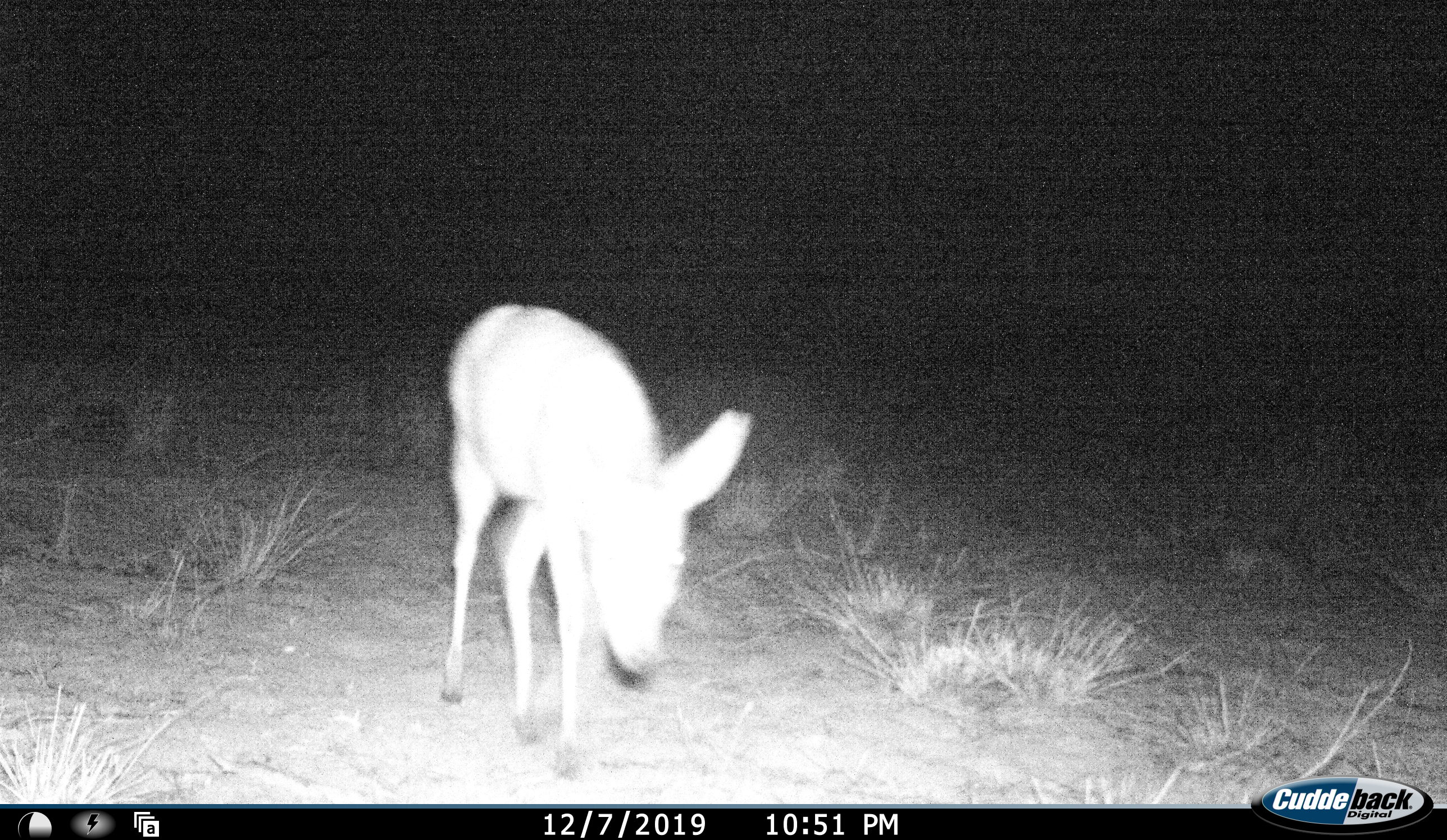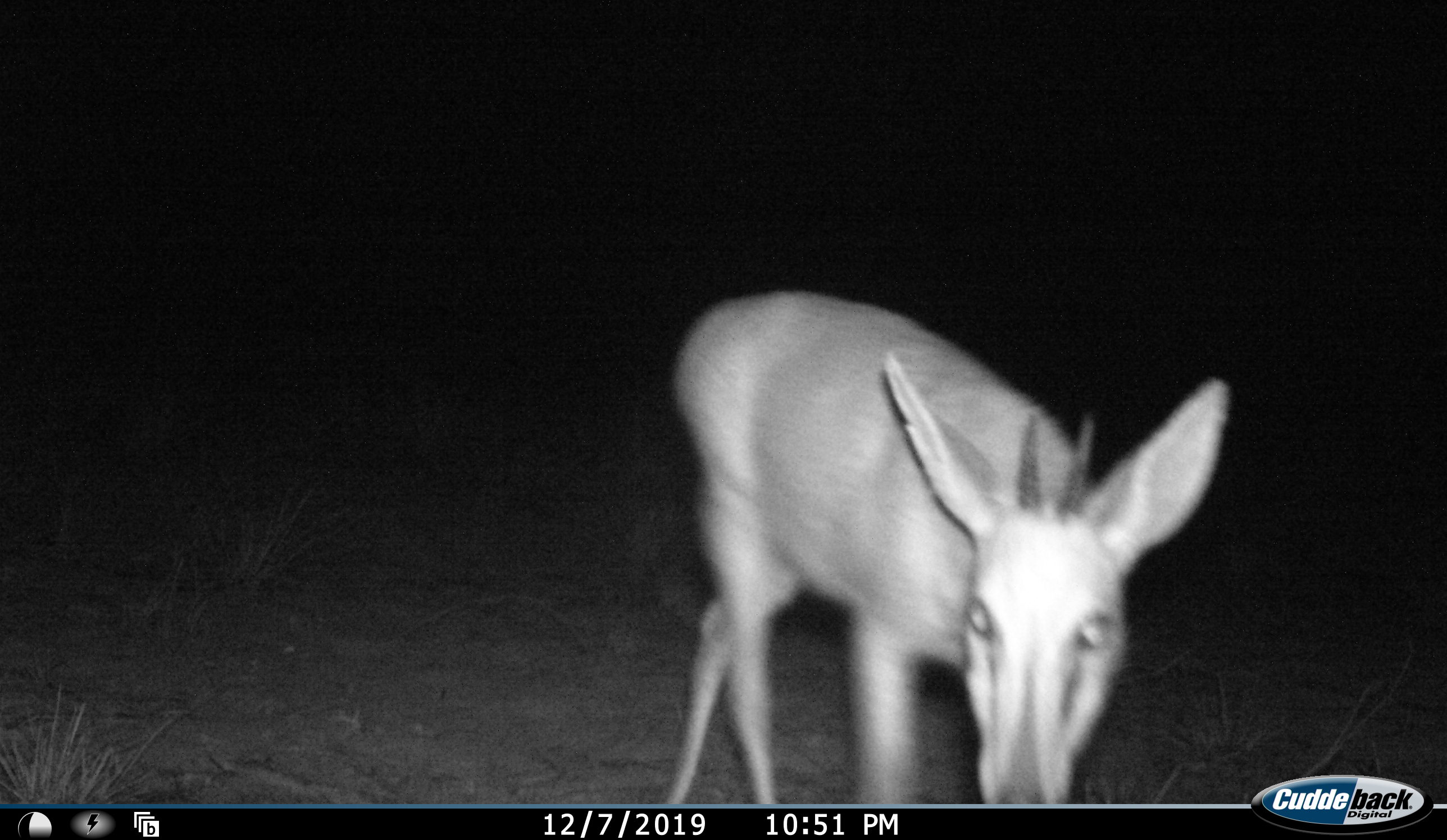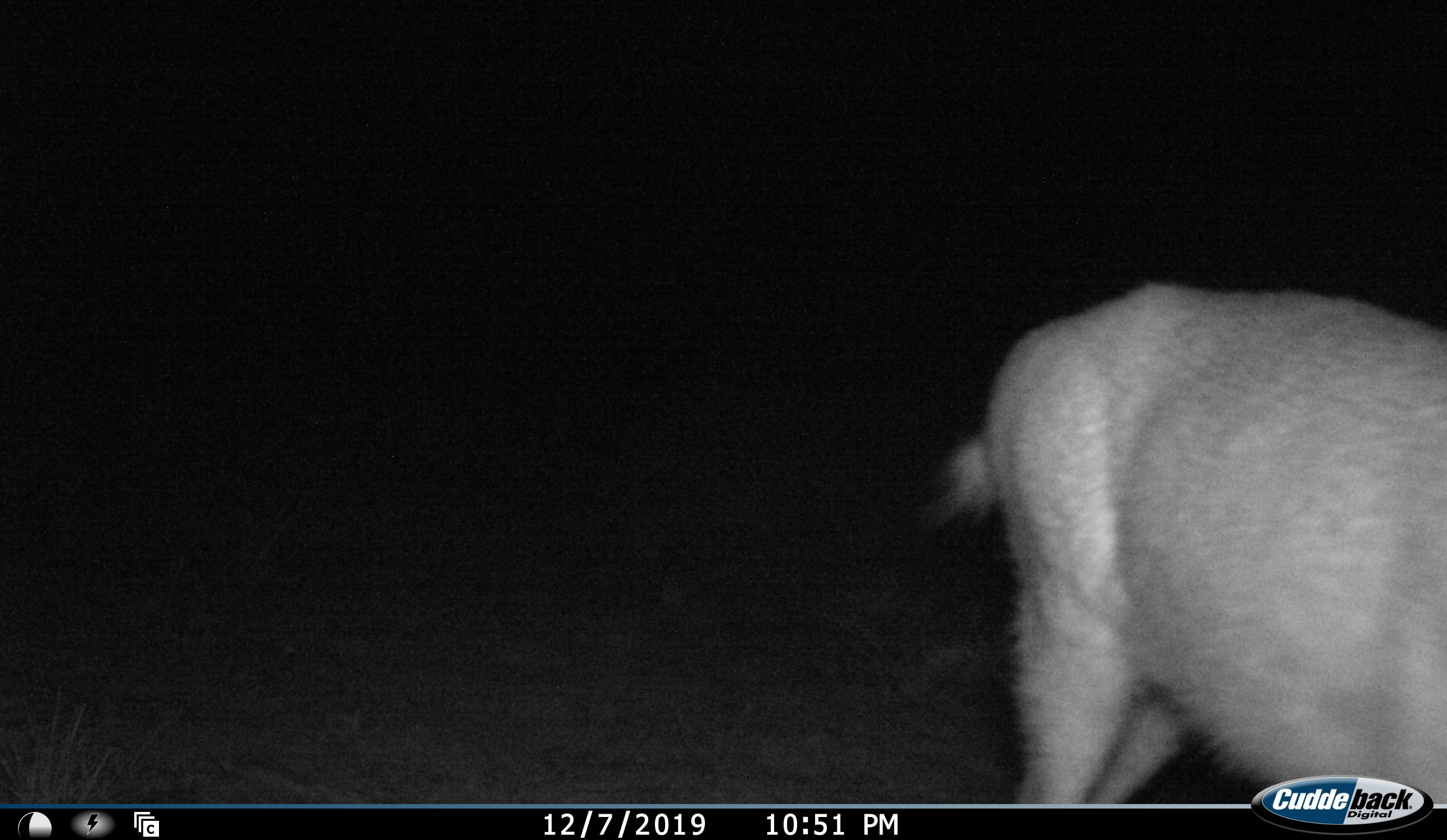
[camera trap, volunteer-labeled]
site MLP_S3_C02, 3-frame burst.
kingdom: Animalia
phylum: Chordata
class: Mammalia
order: Artiodactyla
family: Bovidae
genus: Sylvicapra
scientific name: Sylvicapra grimmia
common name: common duiker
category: duikercommongrey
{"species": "duikercommongrey (common duiker) (Sylvicapra grimmia)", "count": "1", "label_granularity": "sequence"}